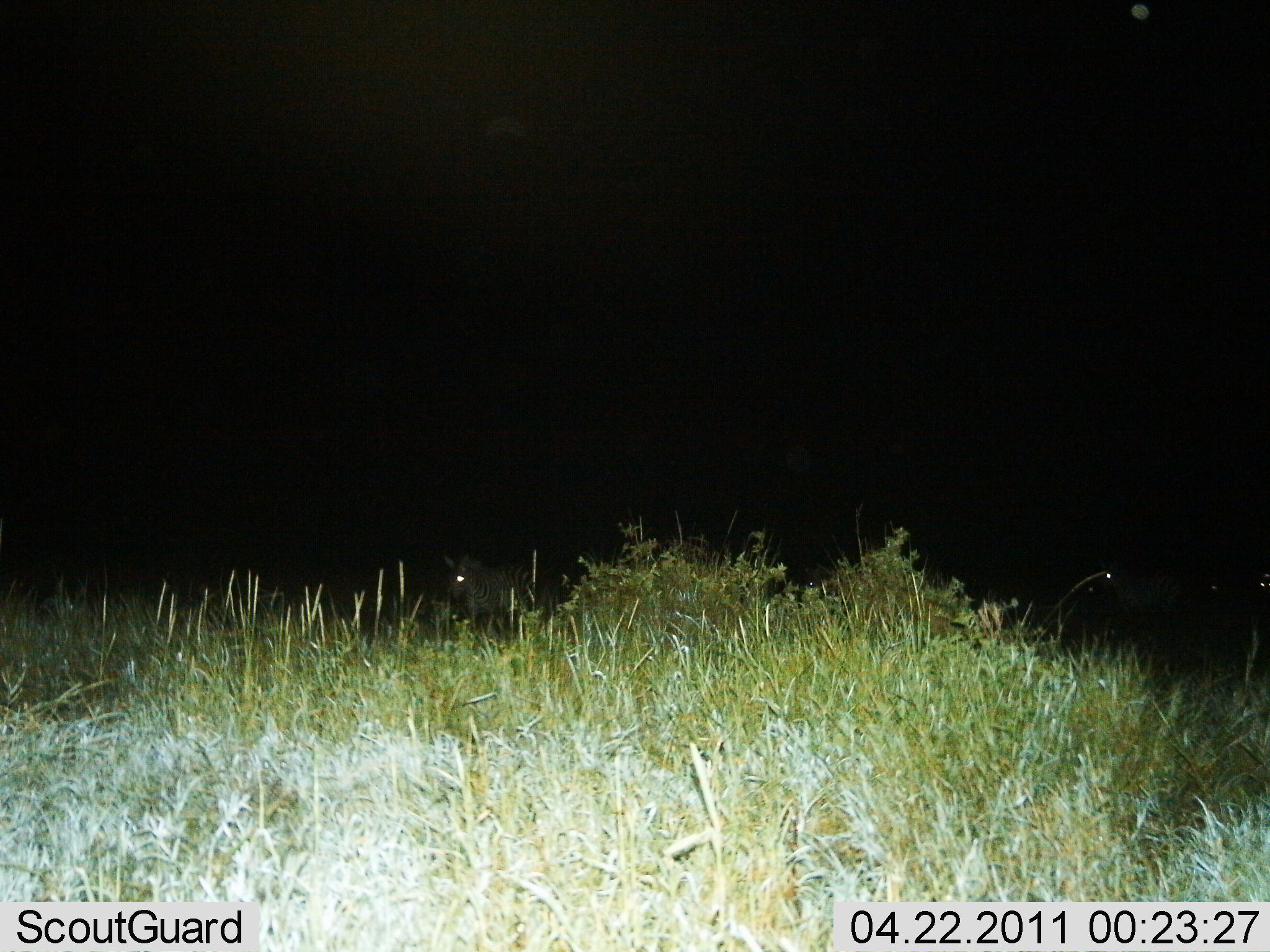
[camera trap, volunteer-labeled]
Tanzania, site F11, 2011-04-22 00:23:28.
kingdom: Animalia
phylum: Chordata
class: Mammalia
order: Perissodactyla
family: Equidae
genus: Equus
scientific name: Equus quagga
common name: plains zebra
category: zebra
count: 3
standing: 55%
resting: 0%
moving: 36%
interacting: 0%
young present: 0%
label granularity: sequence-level